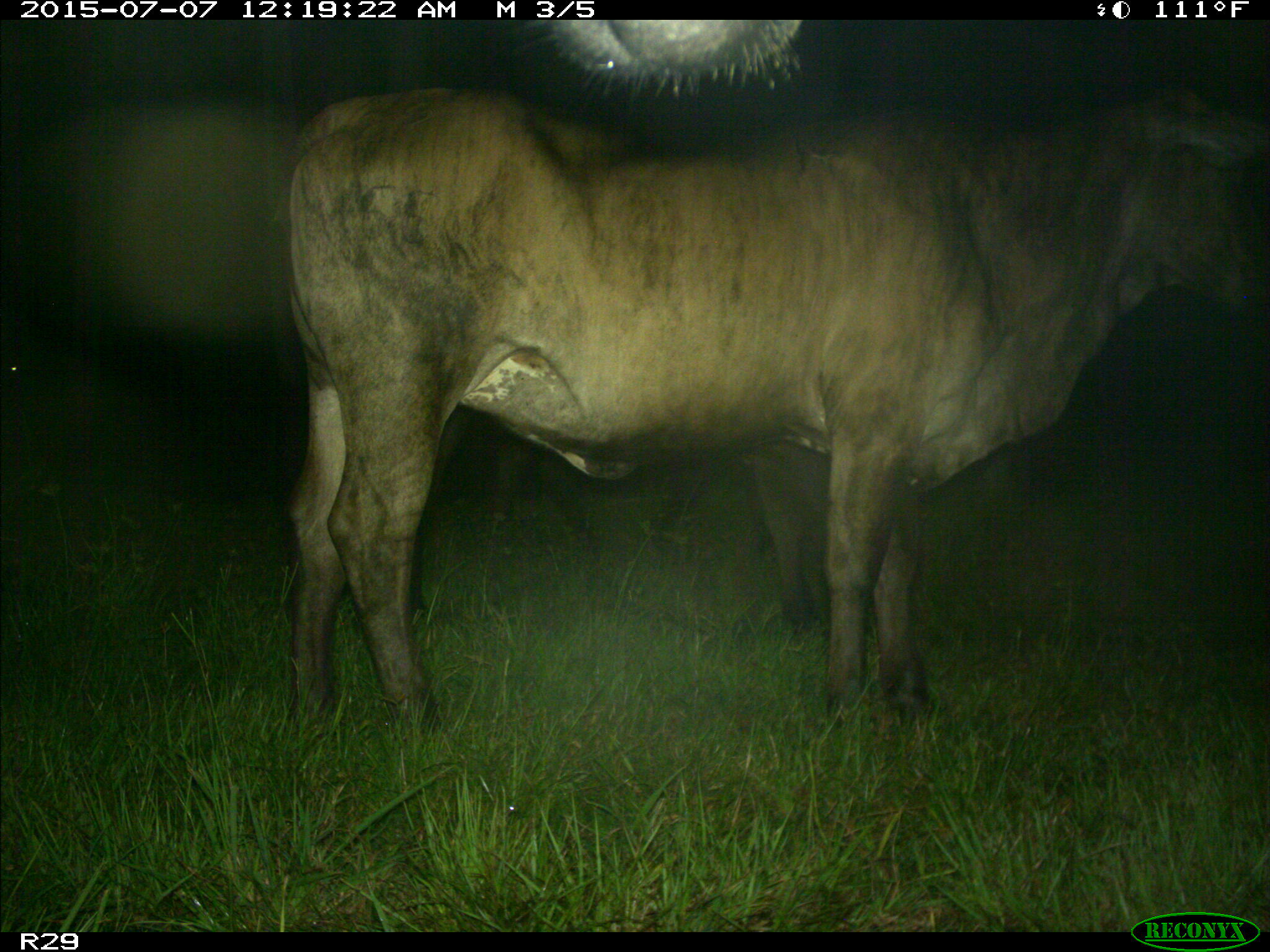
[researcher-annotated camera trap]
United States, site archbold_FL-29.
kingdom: Animalia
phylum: Chordata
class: Mammalia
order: Artiodactyla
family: Bovidae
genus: Bos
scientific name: Bos taurus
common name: domestic cow